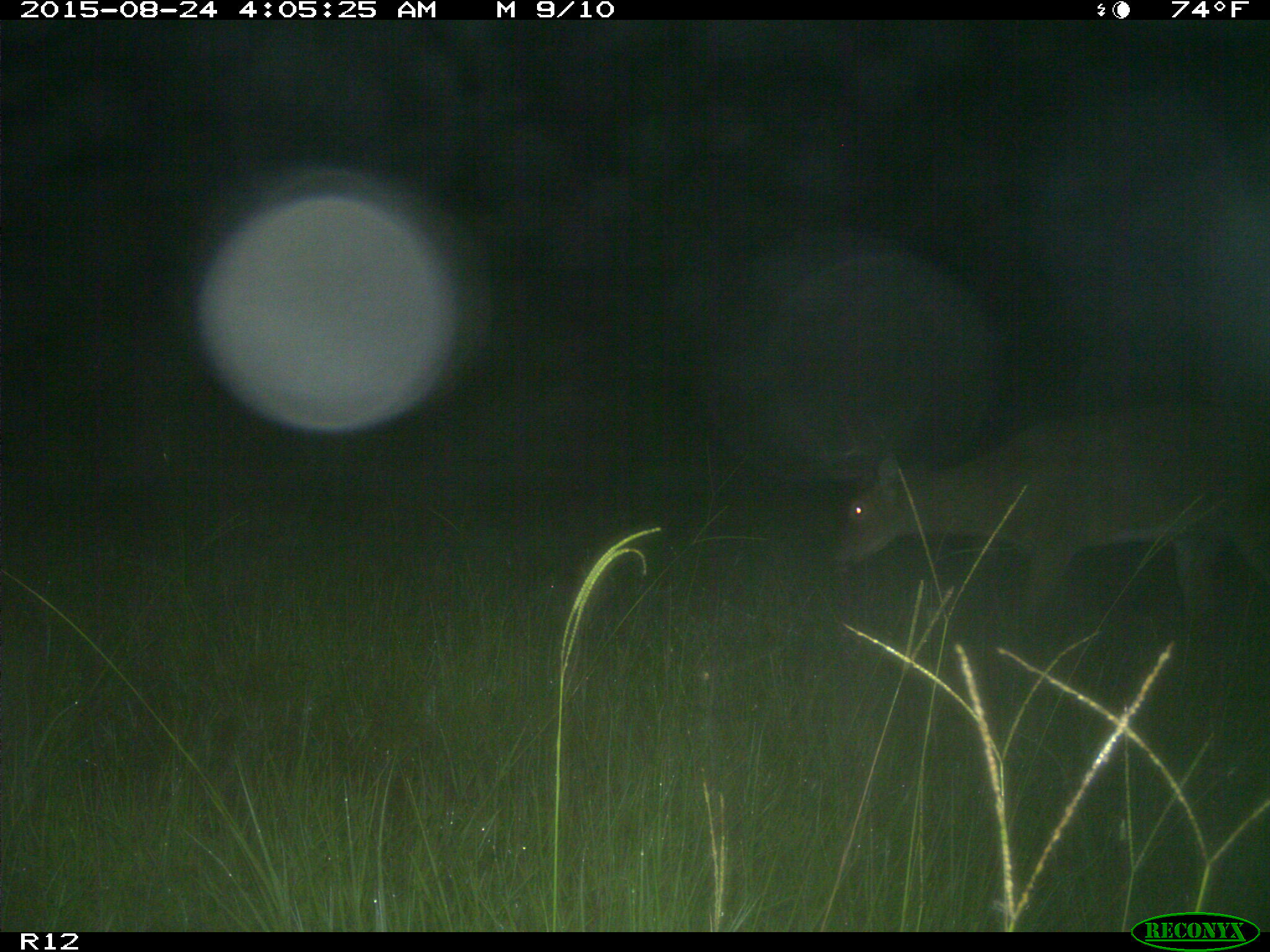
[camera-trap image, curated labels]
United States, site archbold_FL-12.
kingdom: Animalia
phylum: Chordata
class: Mammalia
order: Artiodactyla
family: Cervidae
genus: Odocoileus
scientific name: Odocoileus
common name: deer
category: unidentified deer